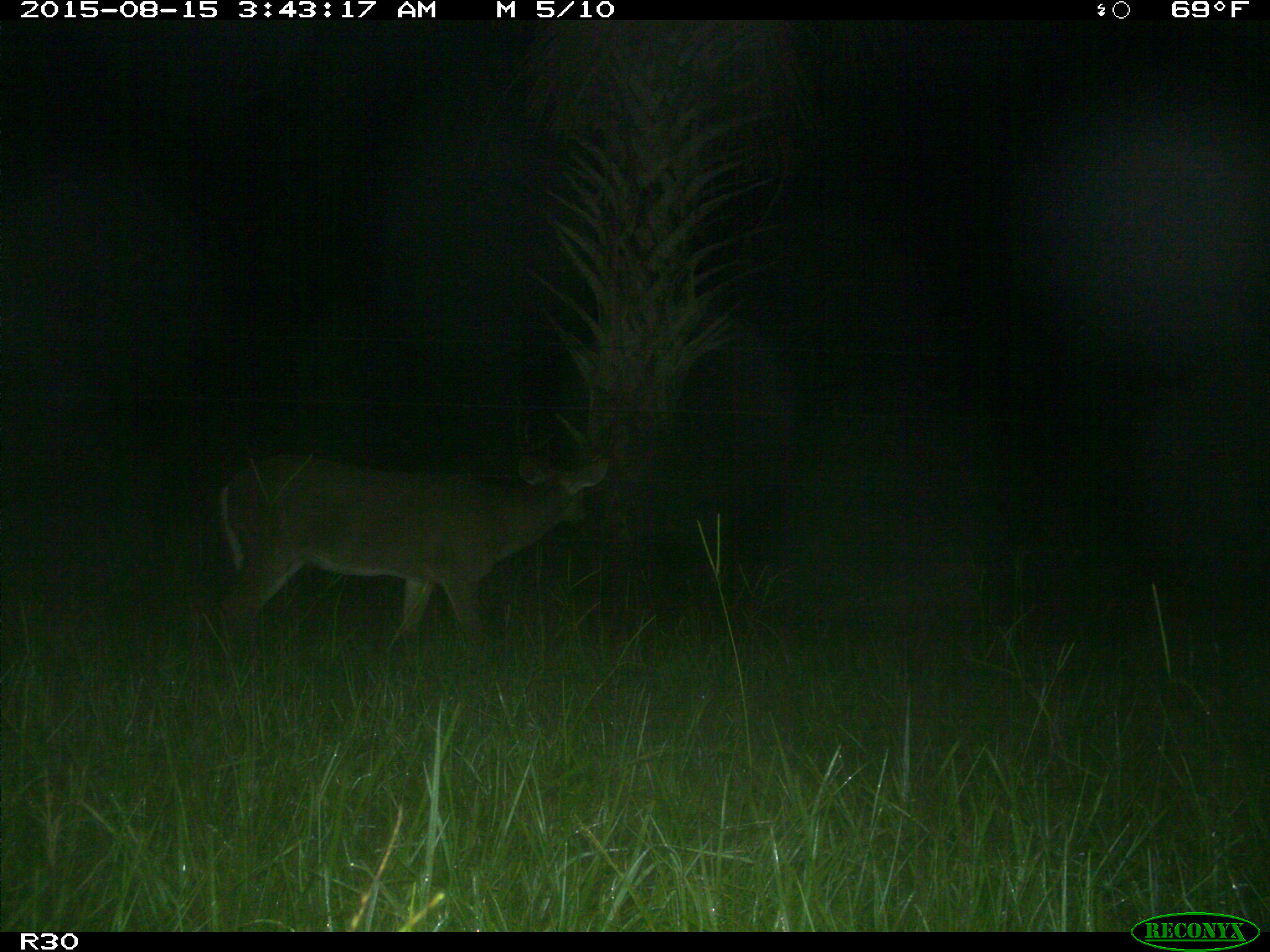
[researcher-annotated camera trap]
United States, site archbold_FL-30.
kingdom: Animalia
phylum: Chordata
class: Mammalia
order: Artiodactyla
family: Cervidae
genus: Odocoileus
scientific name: Odocoileus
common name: deer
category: unidentified deer